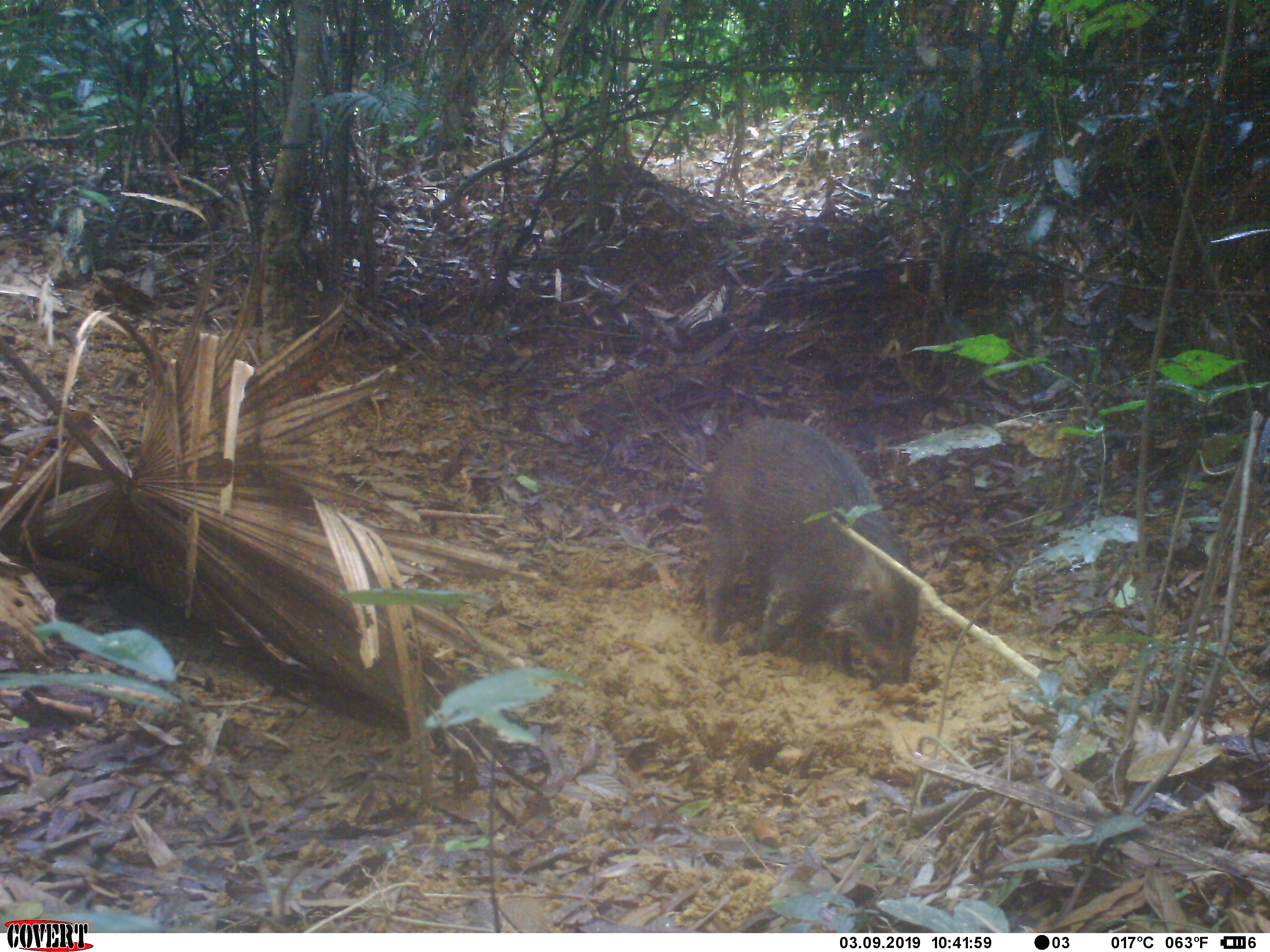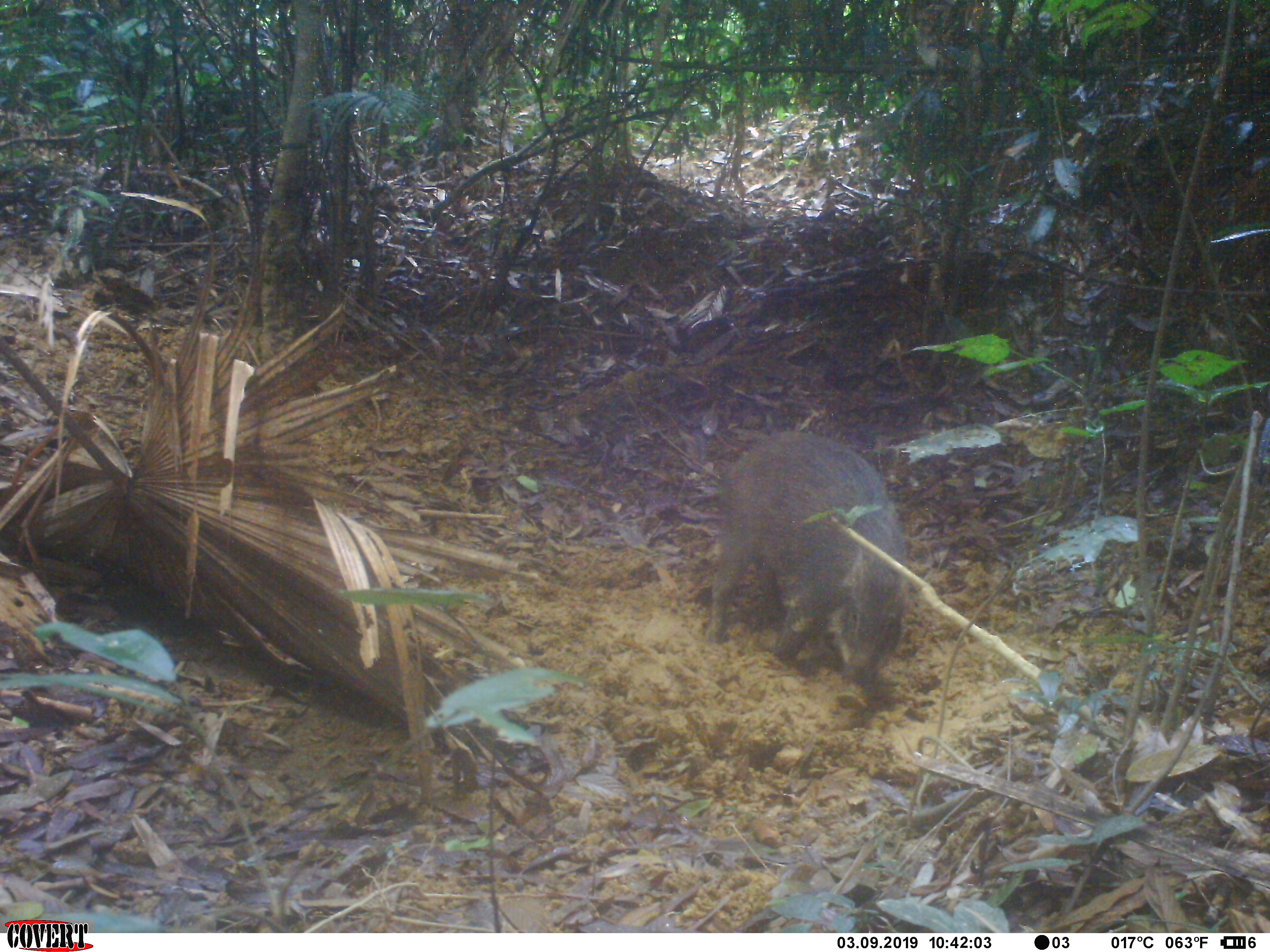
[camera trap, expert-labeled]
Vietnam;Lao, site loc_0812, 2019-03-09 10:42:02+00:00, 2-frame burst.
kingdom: Animalia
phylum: Chordata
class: Mammalia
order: Artiodactyla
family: Suidae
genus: Sus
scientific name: Sus scrofa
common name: eurasian wild pig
Eurasian wild pig (Sus scrofa). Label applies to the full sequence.